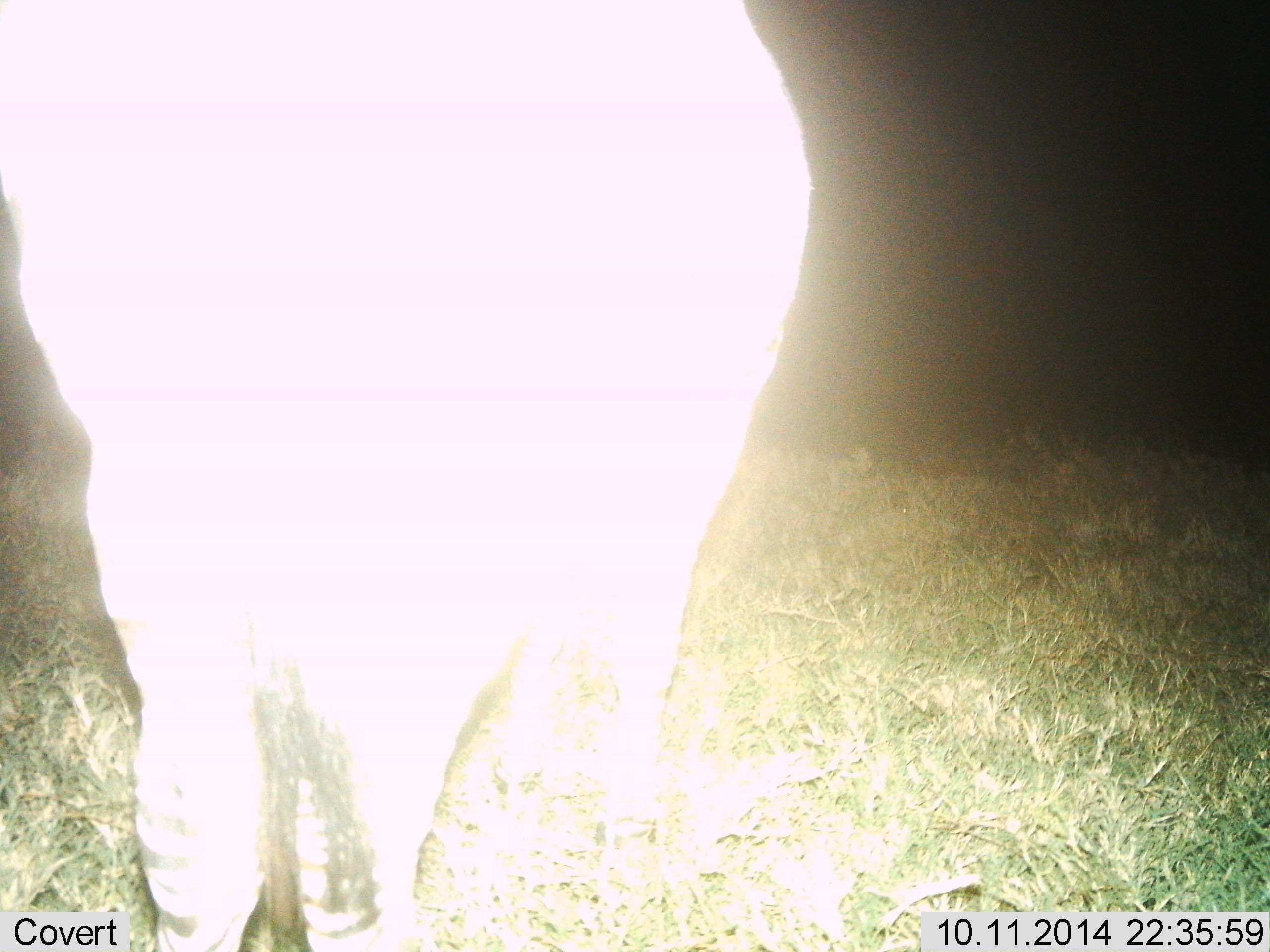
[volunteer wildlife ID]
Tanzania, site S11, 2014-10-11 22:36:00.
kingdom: Animalia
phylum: Chordata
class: Mammalia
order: Perissodactyla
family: Equidae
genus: Equus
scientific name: Equus quagga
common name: plains zebra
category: zebra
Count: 1.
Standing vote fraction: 100%.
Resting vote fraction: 0%.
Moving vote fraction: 0%.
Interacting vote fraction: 0%.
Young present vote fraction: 0%.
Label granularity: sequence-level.